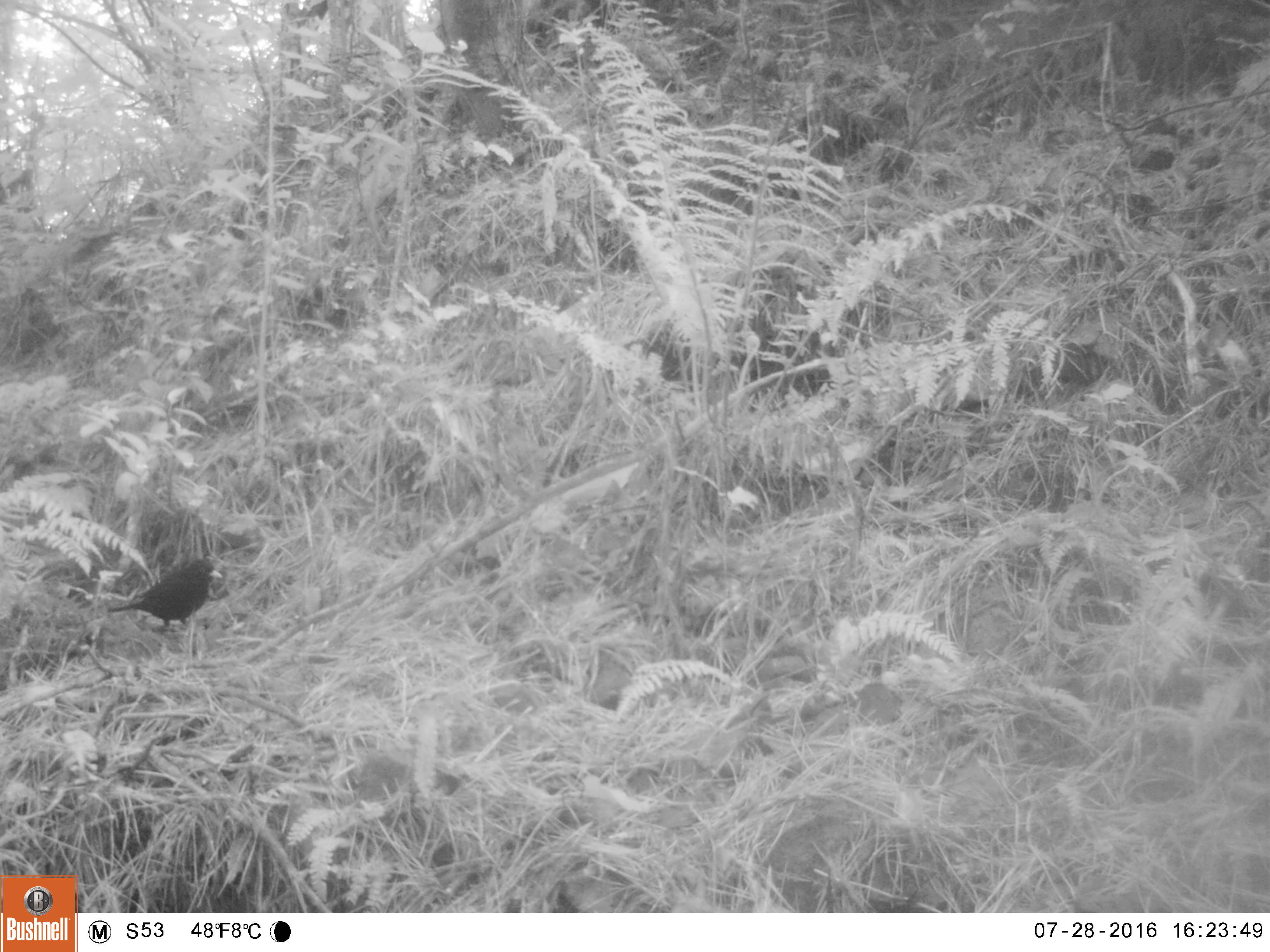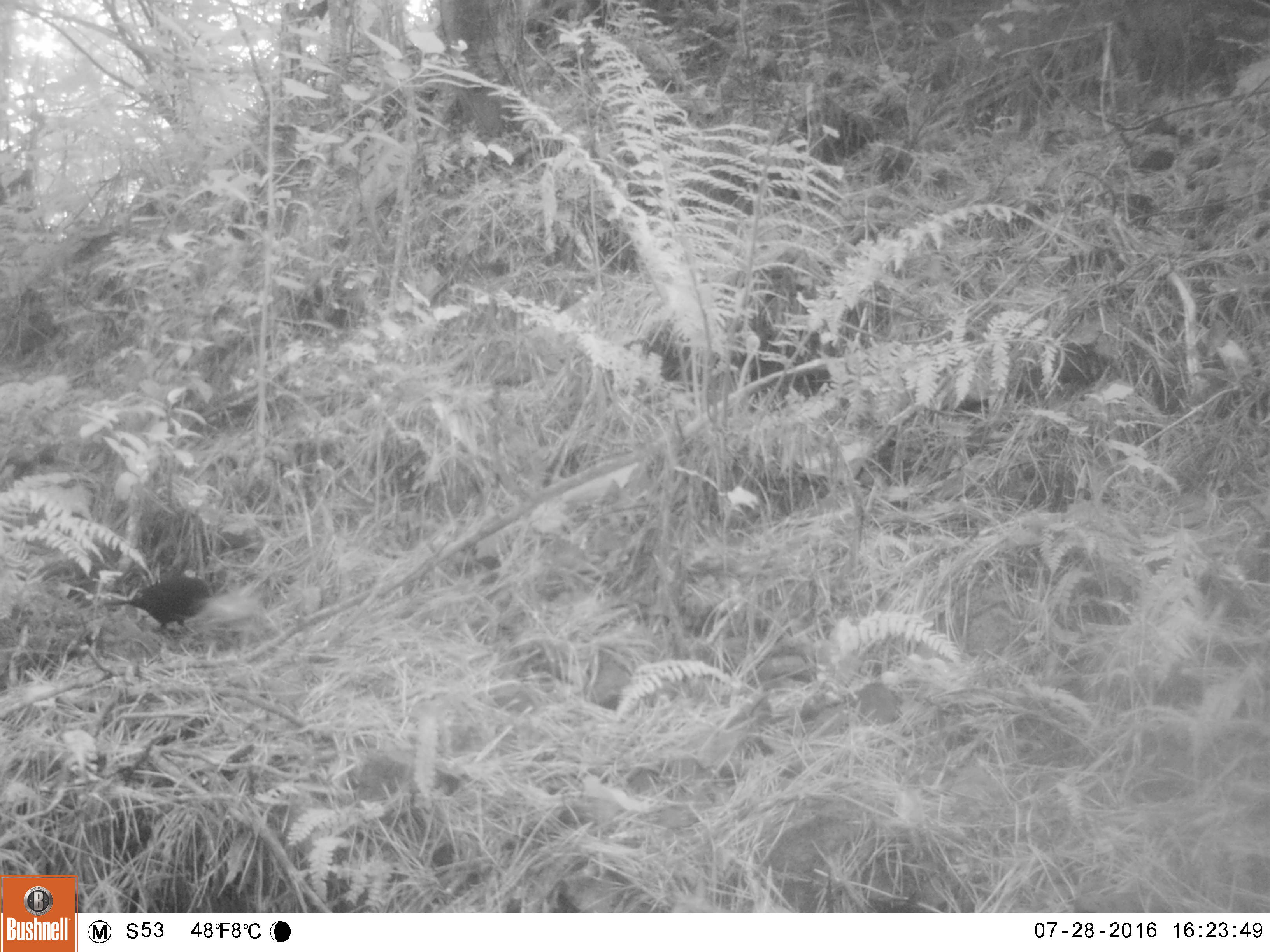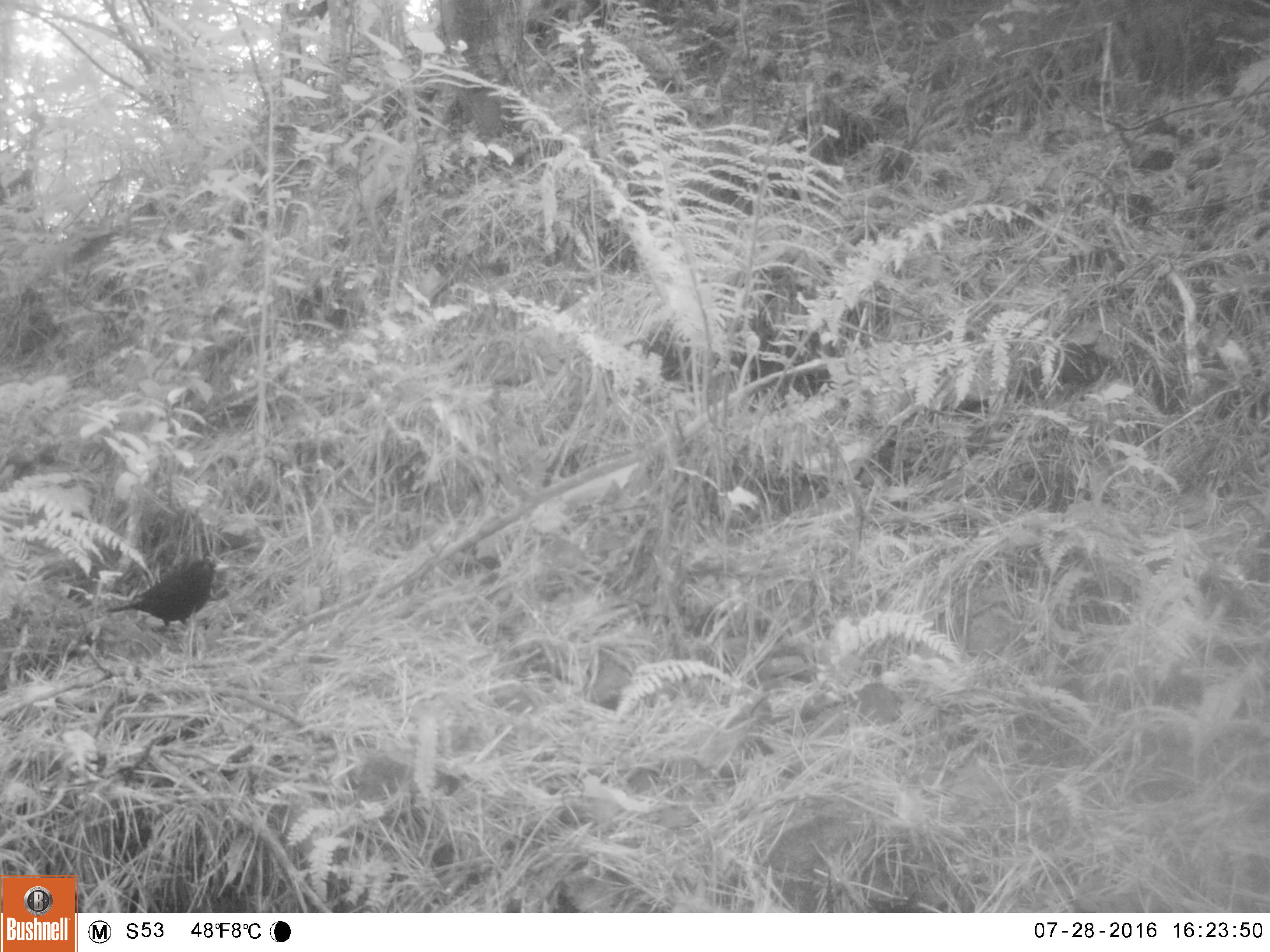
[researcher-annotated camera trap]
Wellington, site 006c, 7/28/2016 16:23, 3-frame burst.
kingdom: Animalia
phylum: Chordata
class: Aves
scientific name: Aves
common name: bird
Bird (Aves).